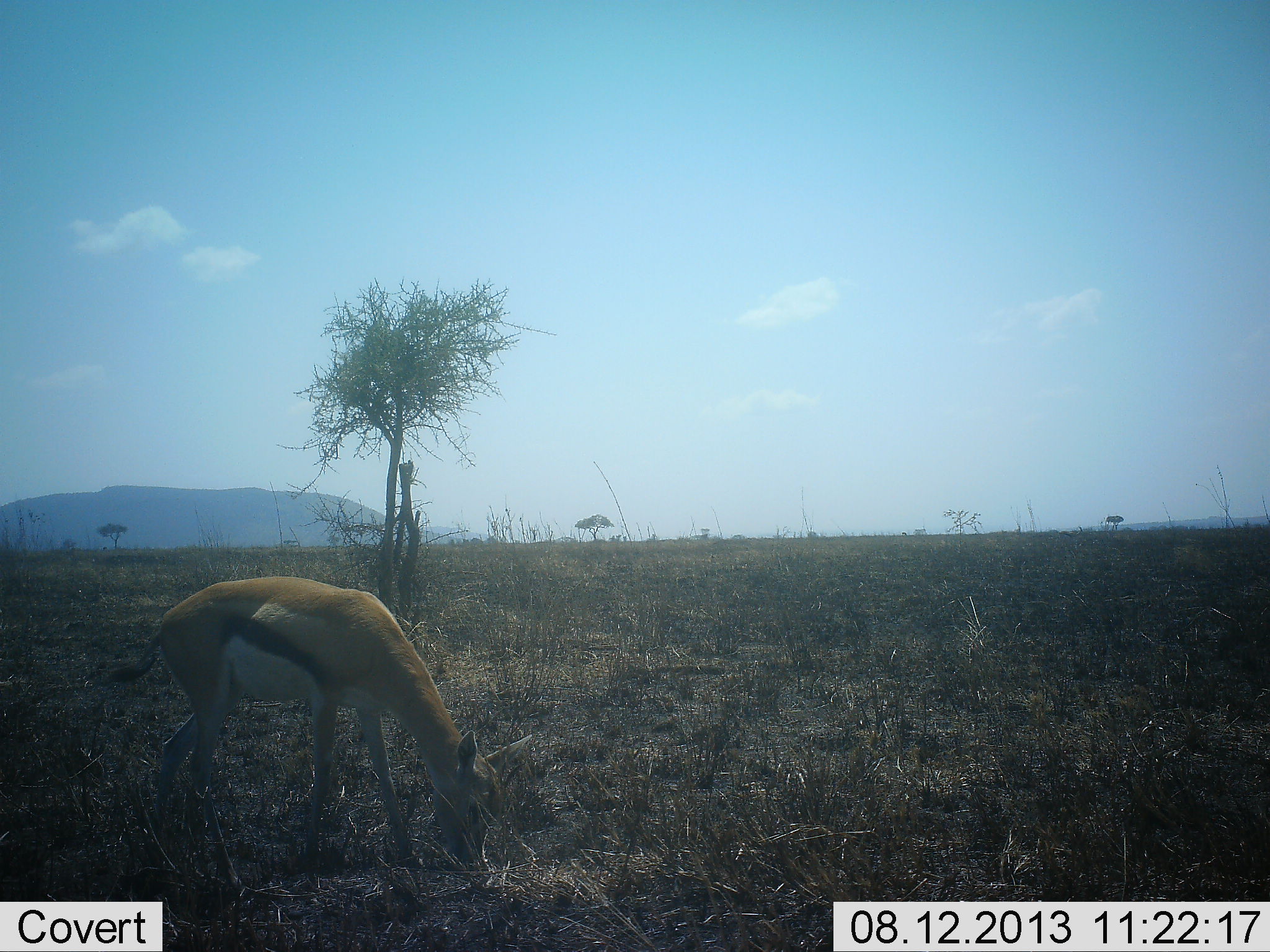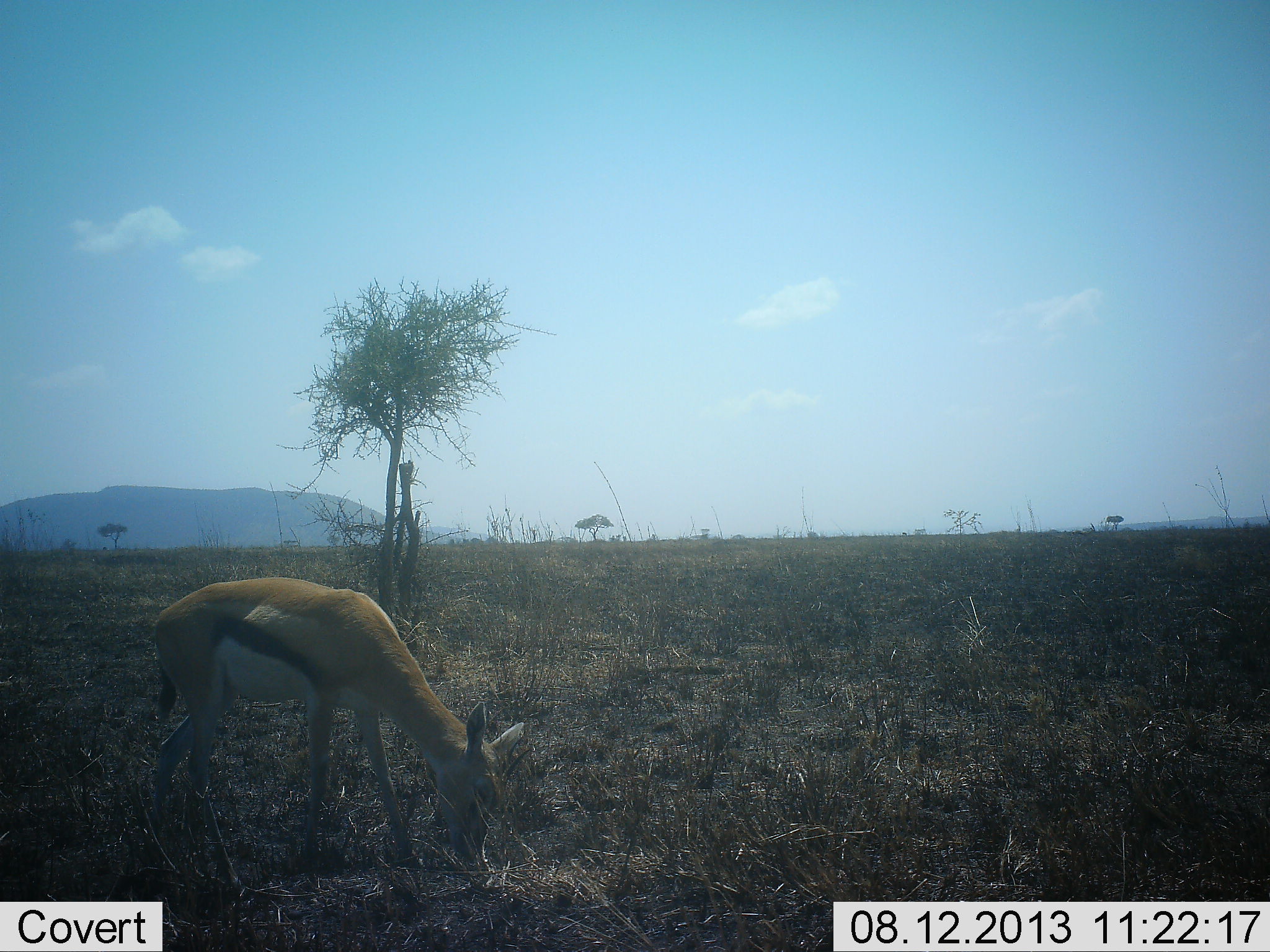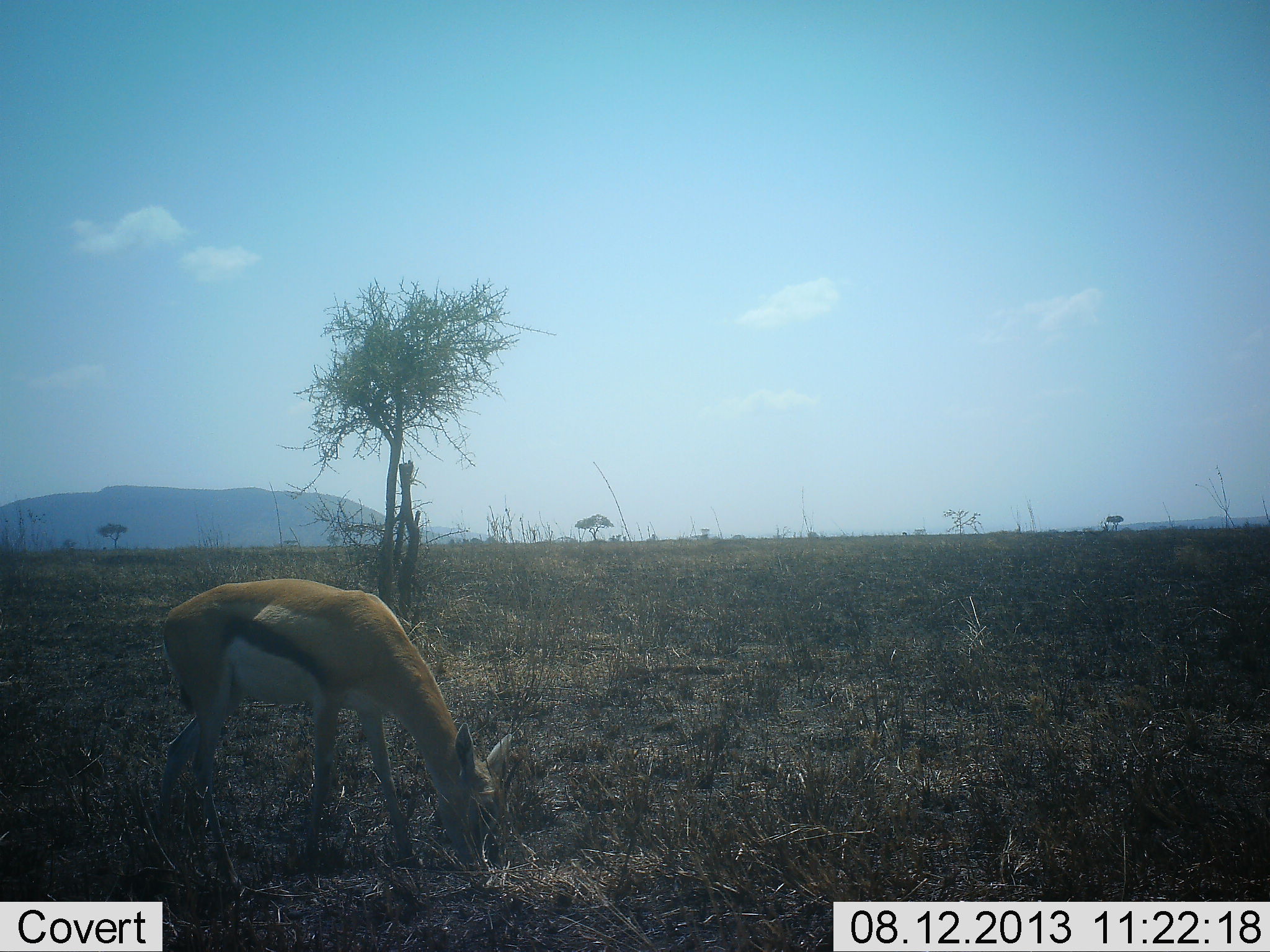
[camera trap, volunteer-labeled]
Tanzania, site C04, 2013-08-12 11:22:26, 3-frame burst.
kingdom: Animalia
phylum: Chordata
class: Mammalia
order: Artiodactyla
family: Bovidae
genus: Eudorcas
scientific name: Eudorcas thomsonii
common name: thomson's gazelle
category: gazellethomsons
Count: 1.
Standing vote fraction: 17%.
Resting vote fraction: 0%.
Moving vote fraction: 0%.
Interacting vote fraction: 0%.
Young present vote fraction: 0%.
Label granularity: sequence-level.